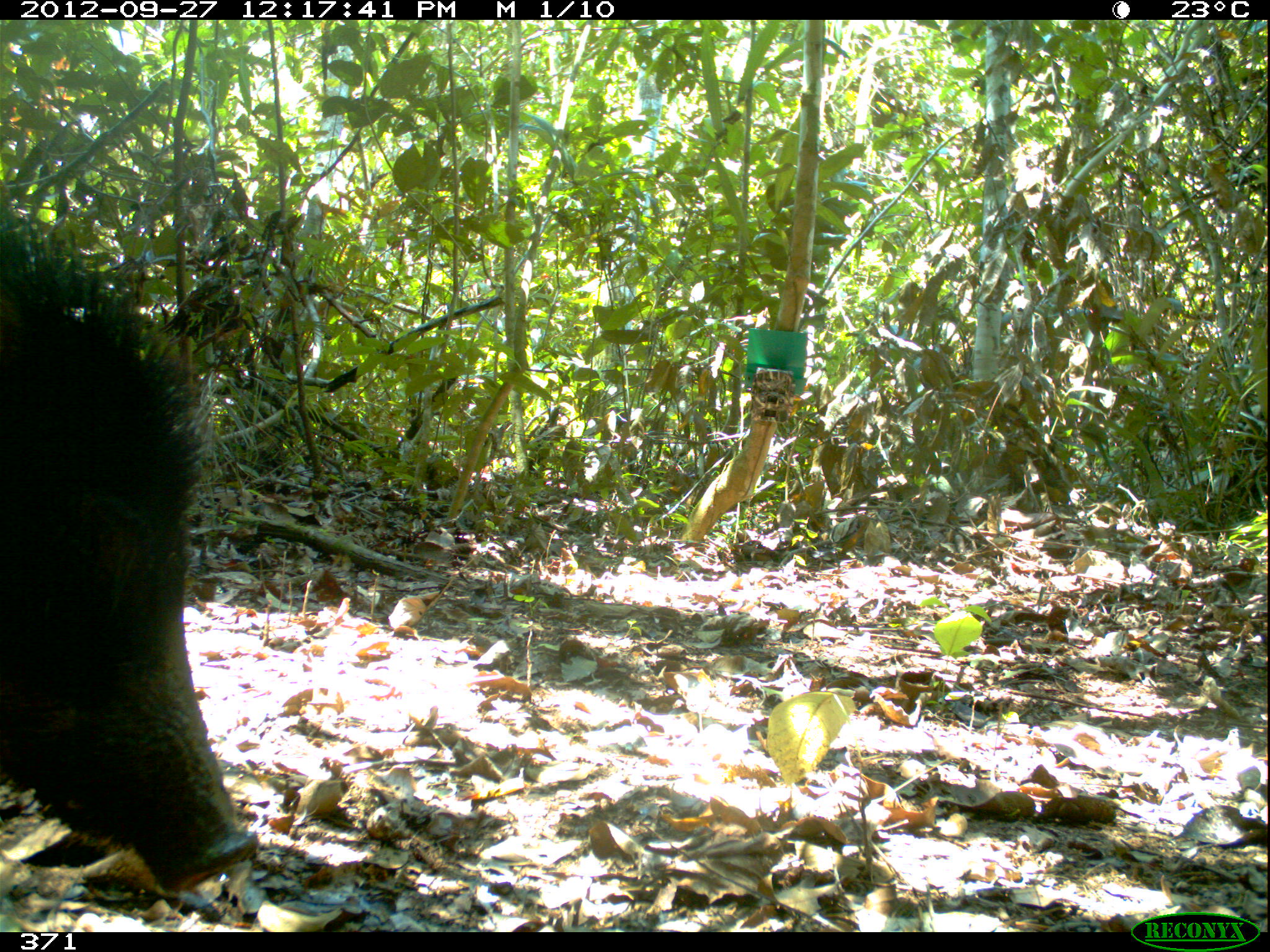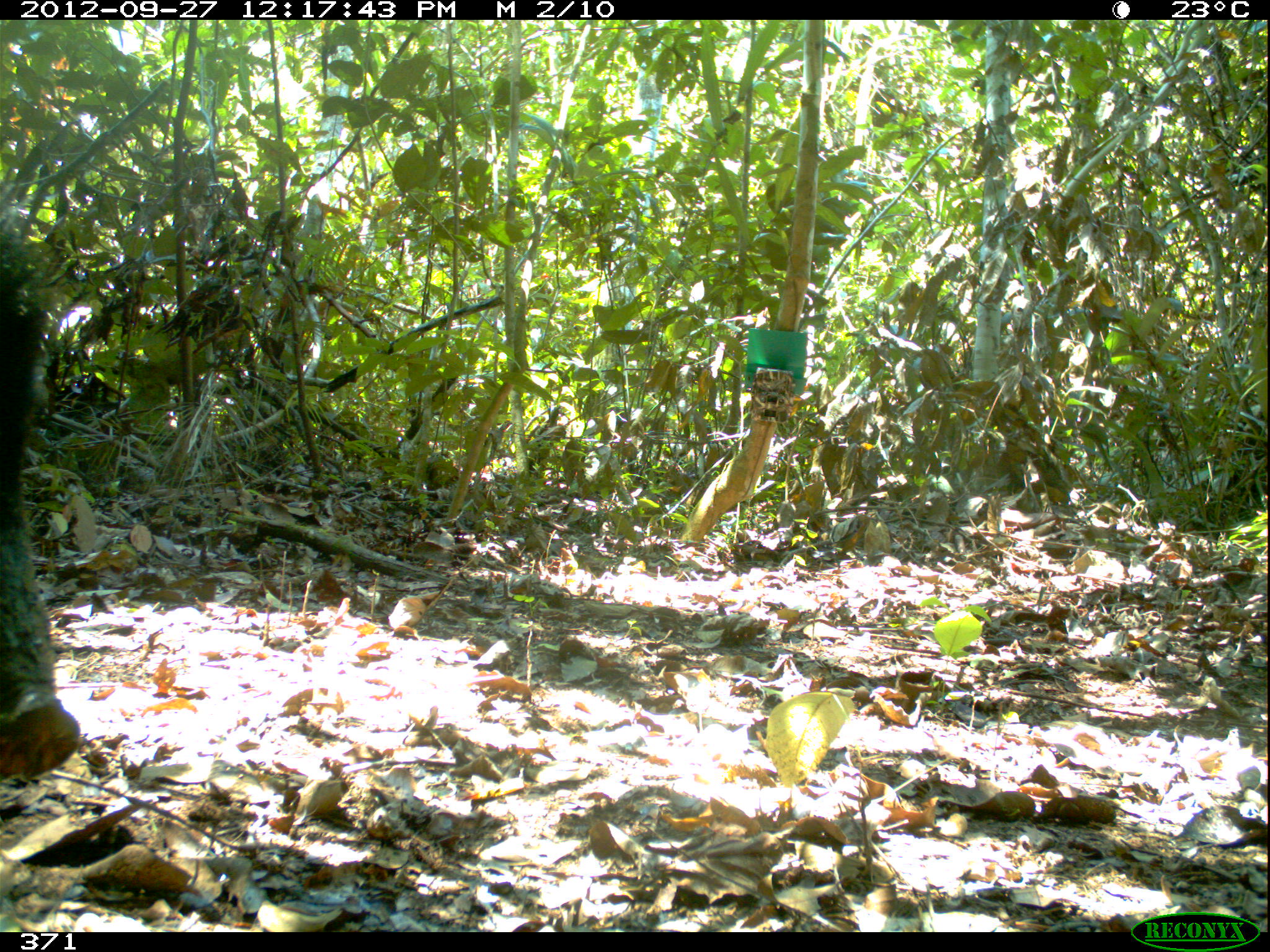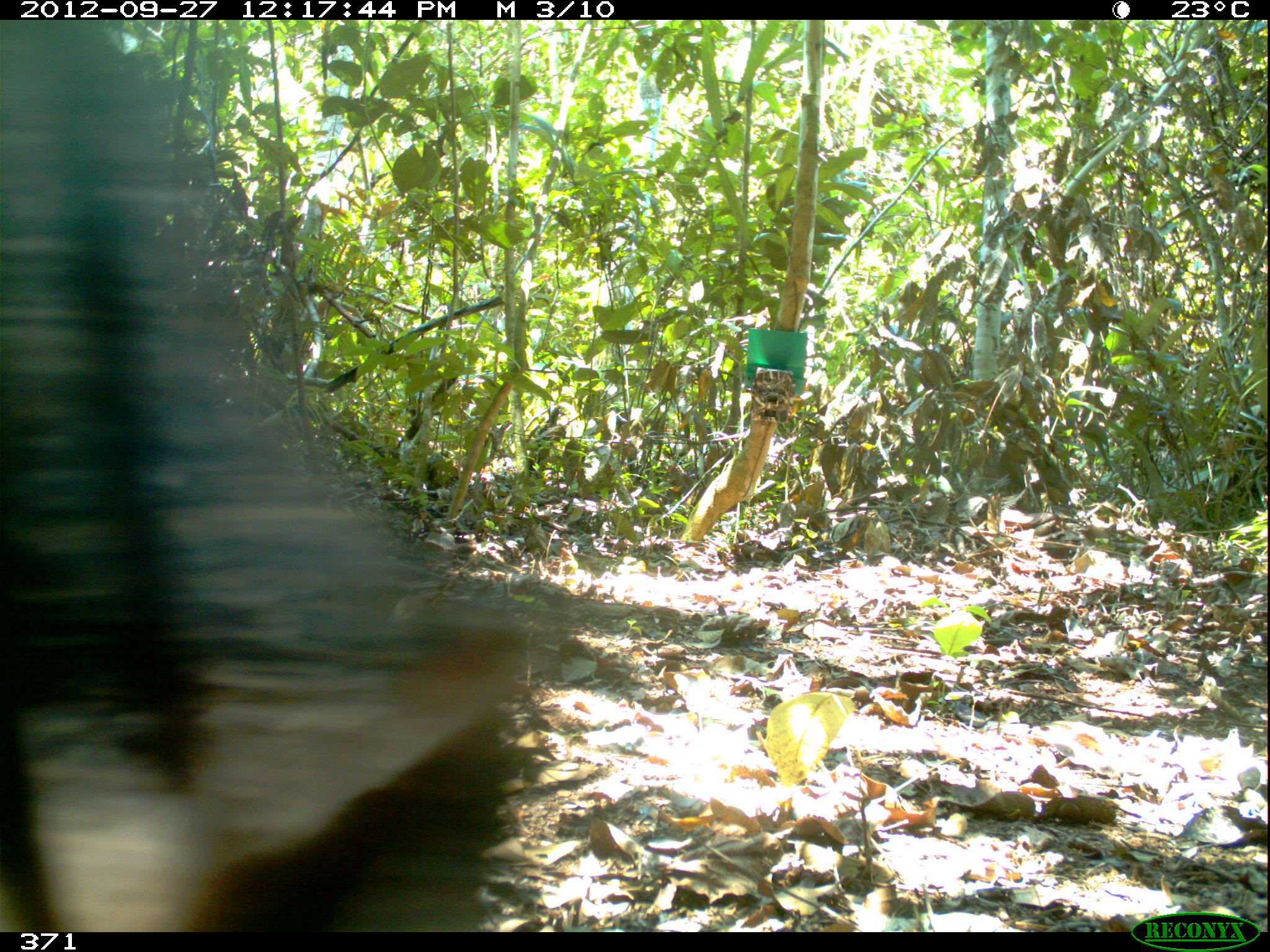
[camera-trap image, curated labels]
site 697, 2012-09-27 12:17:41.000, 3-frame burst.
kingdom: Animalia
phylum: Chordata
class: Mammalia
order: Artiodactyla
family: Tayassuidae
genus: Tayassu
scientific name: Tayassu pecari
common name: white-lipped peccary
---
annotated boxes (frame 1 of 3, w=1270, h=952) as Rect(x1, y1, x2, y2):
tayassu pecari: Rect(0, 197, 257, 893)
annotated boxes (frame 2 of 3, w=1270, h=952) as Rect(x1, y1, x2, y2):
tayassu pecari: Rect(0, 183, 79, 773)